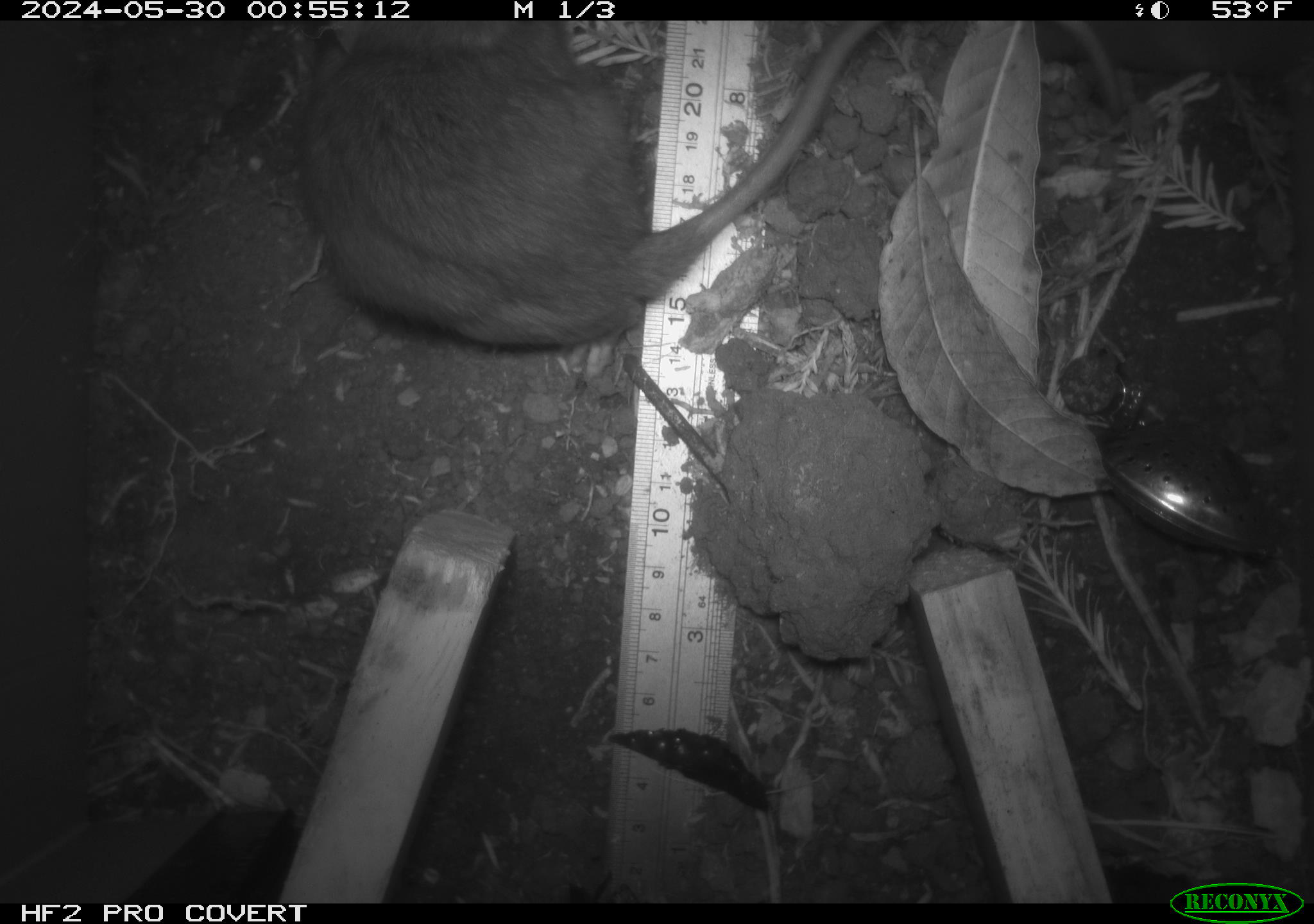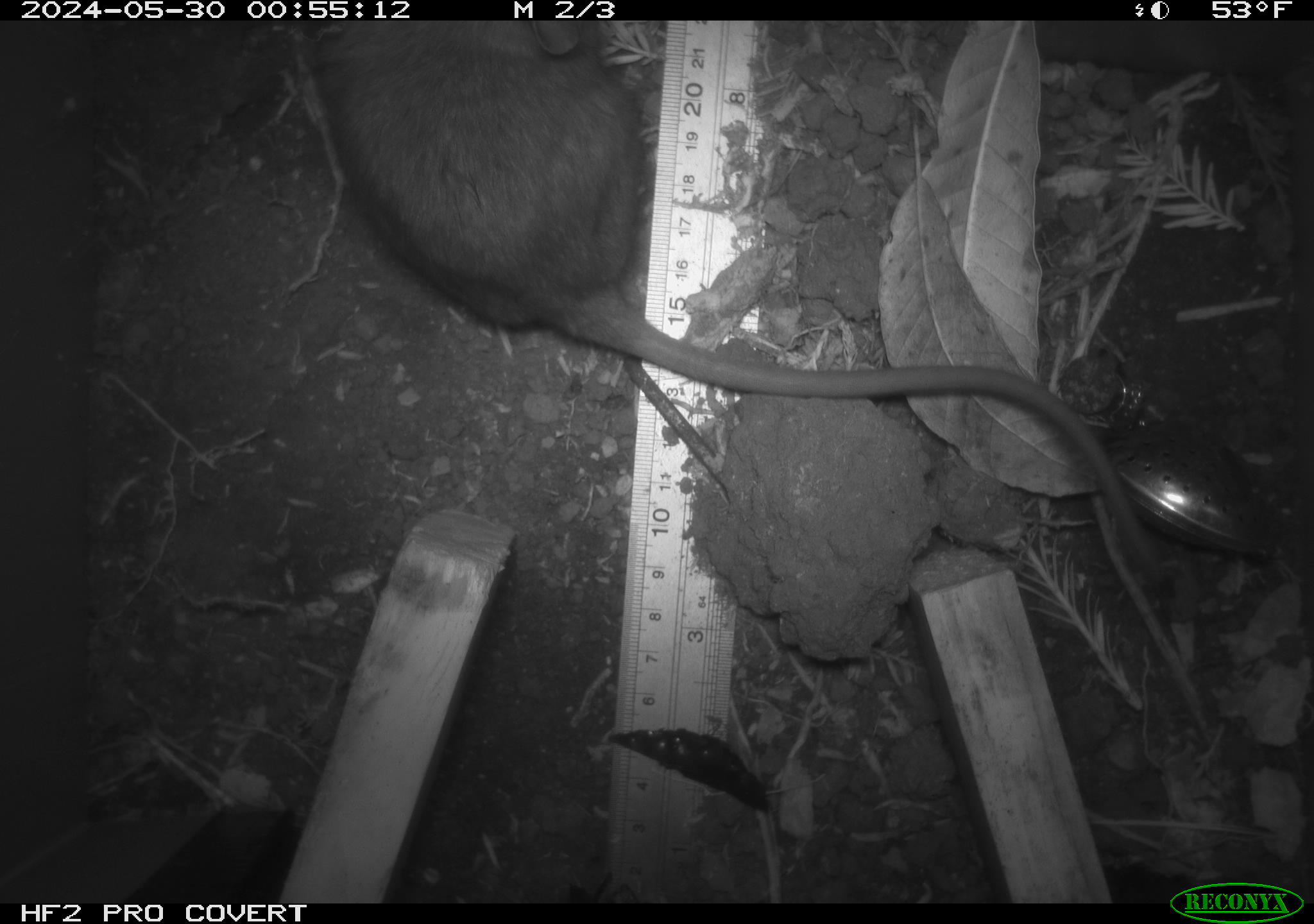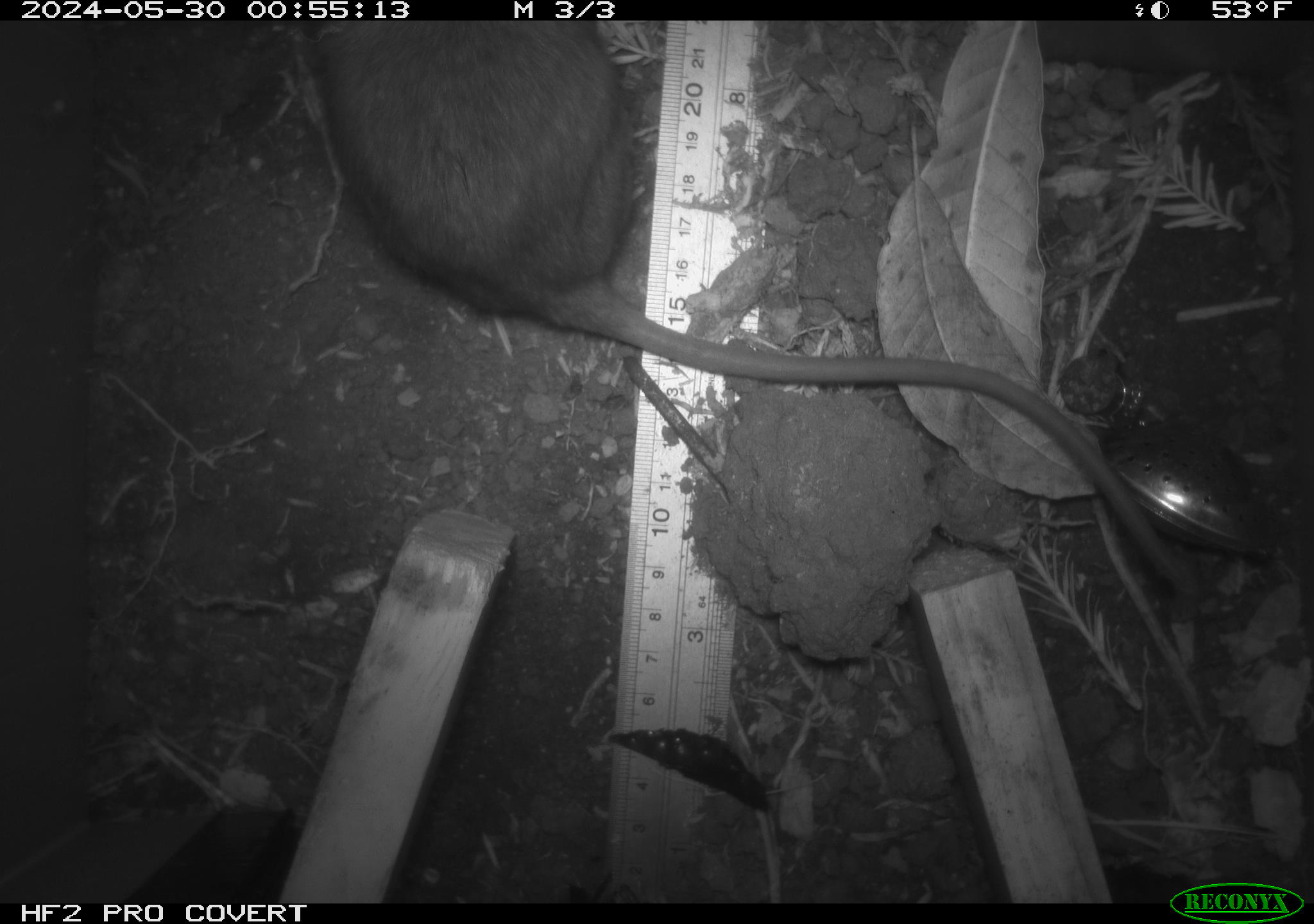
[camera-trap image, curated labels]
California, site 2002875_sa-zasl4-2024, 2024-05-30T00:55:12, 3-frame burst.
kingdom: Animalia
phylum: Chordata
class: Mammalia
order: Rodentia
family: Cricetidae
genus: Neotoma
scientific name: Neotoma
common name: pack rat or woodrat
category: neotoma species